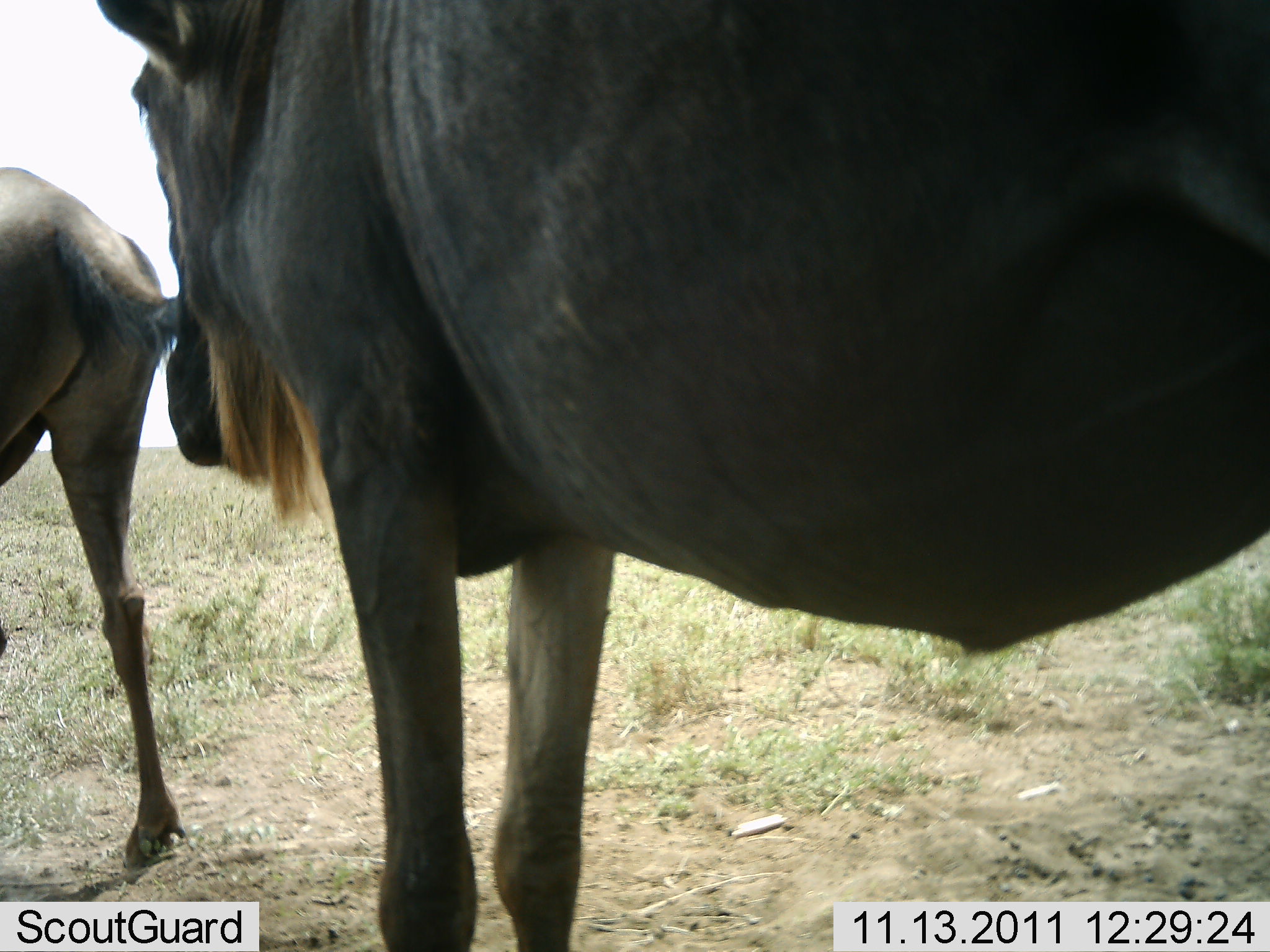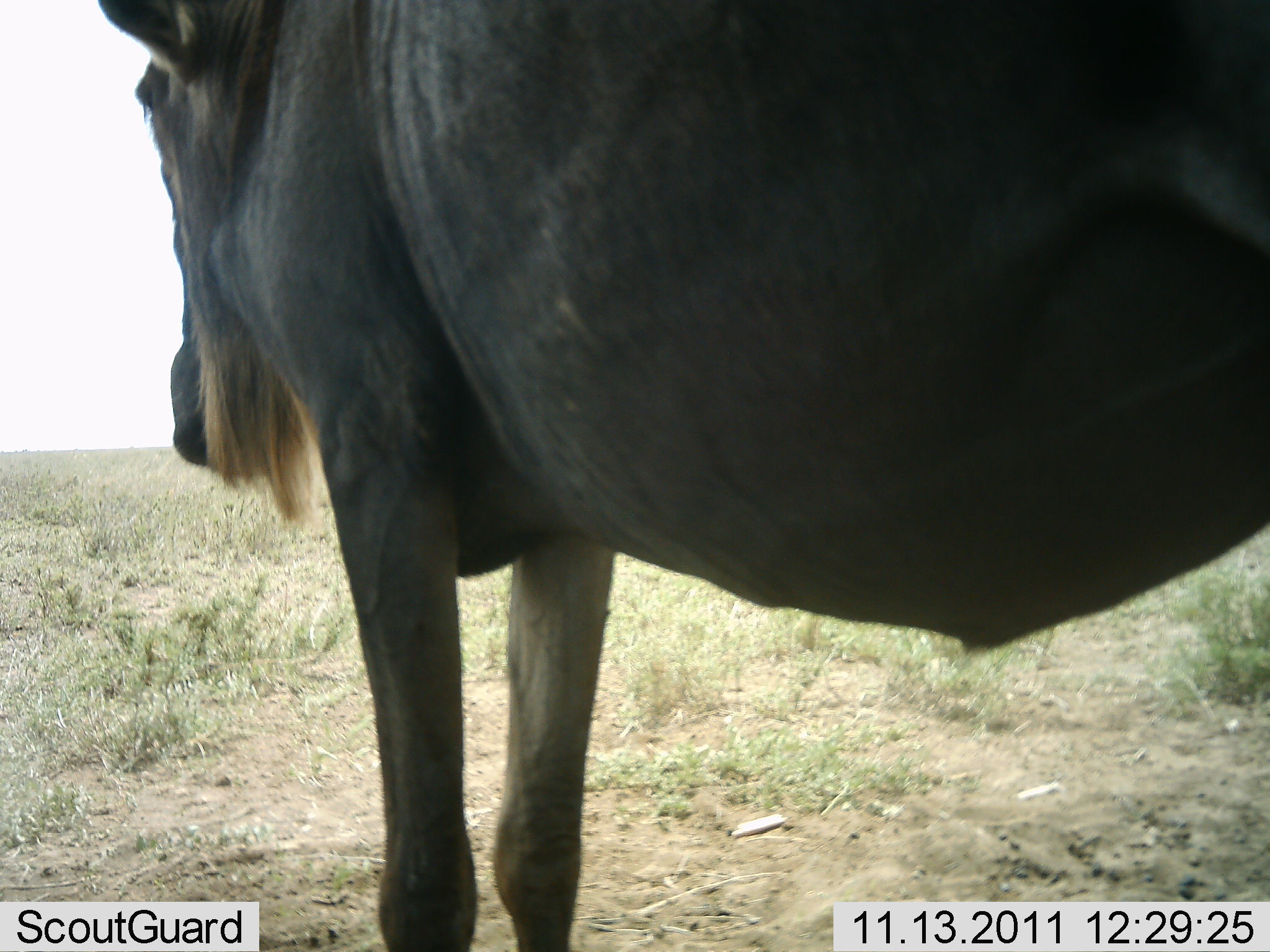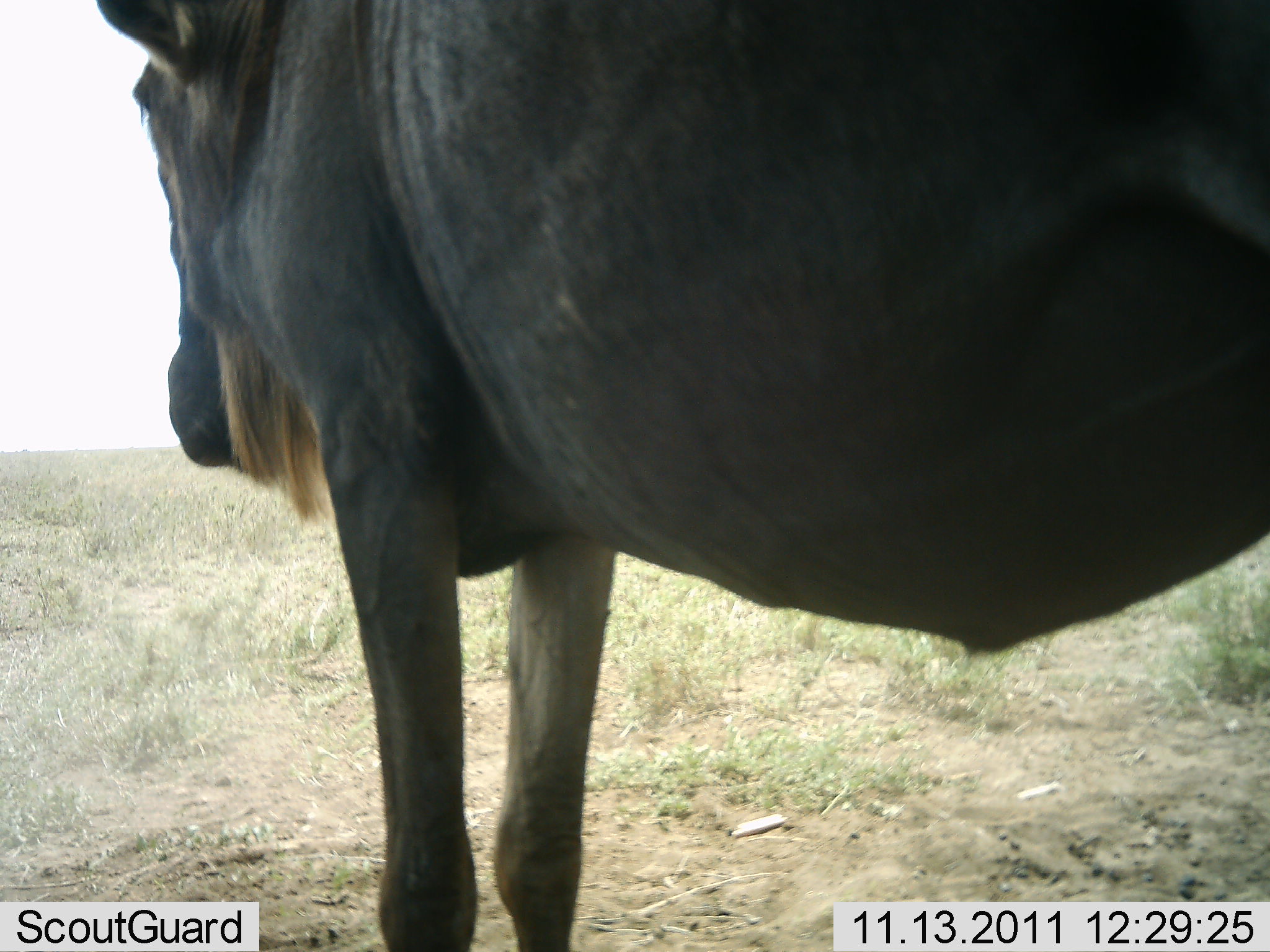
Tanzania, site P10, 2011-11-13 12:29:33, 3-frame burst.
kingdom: Animalia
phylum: Chordata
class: Mammalia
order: Artiodactyla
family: Bovidae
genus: Connochaetes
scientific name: Connochaetes taurinus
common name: blue wildebeest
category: wildebeest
Wildebeest (blue wildebeest) (Connochaetes taurinus), count 2. Behavior (volunteer vote fractions): standing 92%, resting 0%, moving 62%, interacting 0%. Young present (vote fraction): 0%. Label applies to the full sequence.